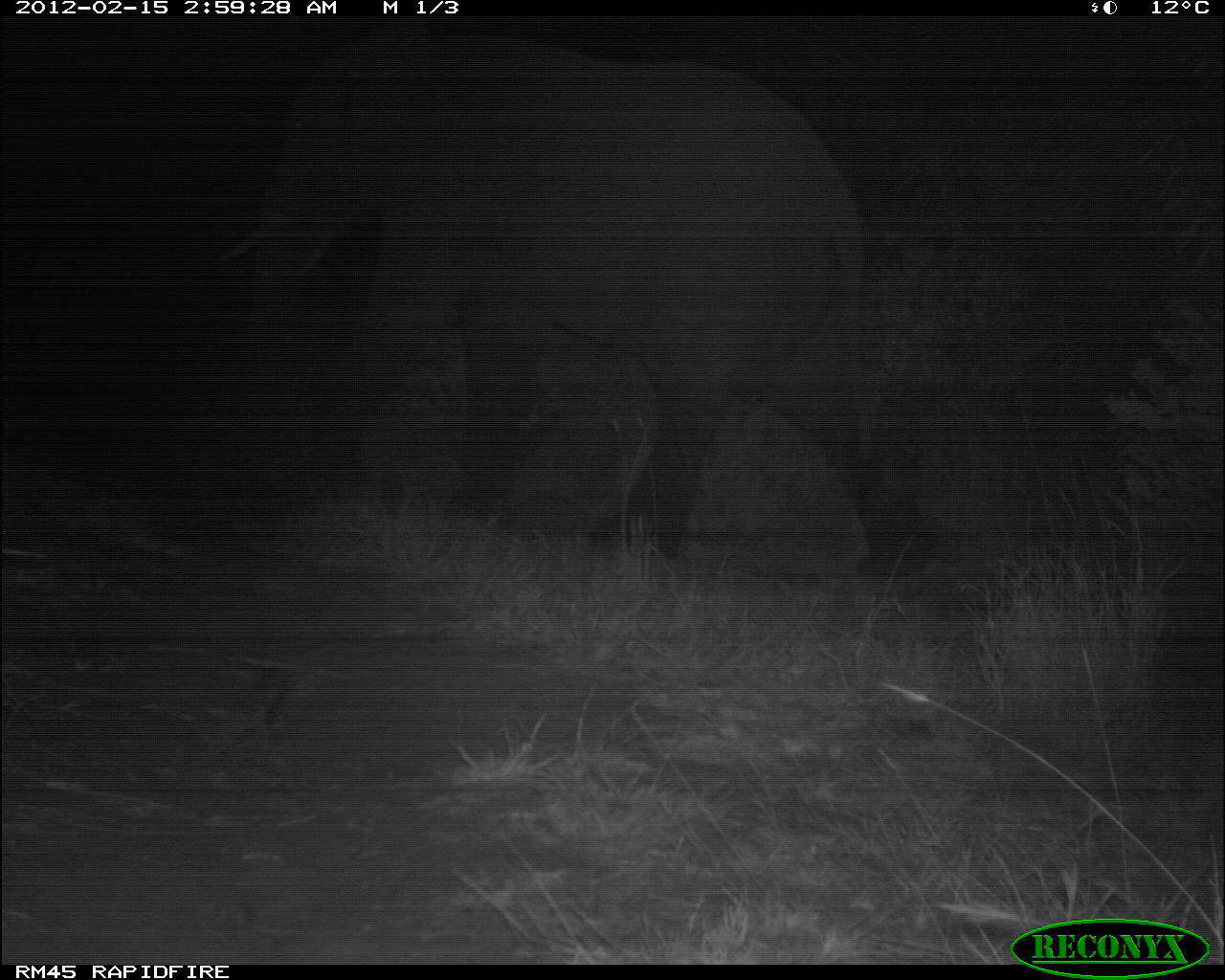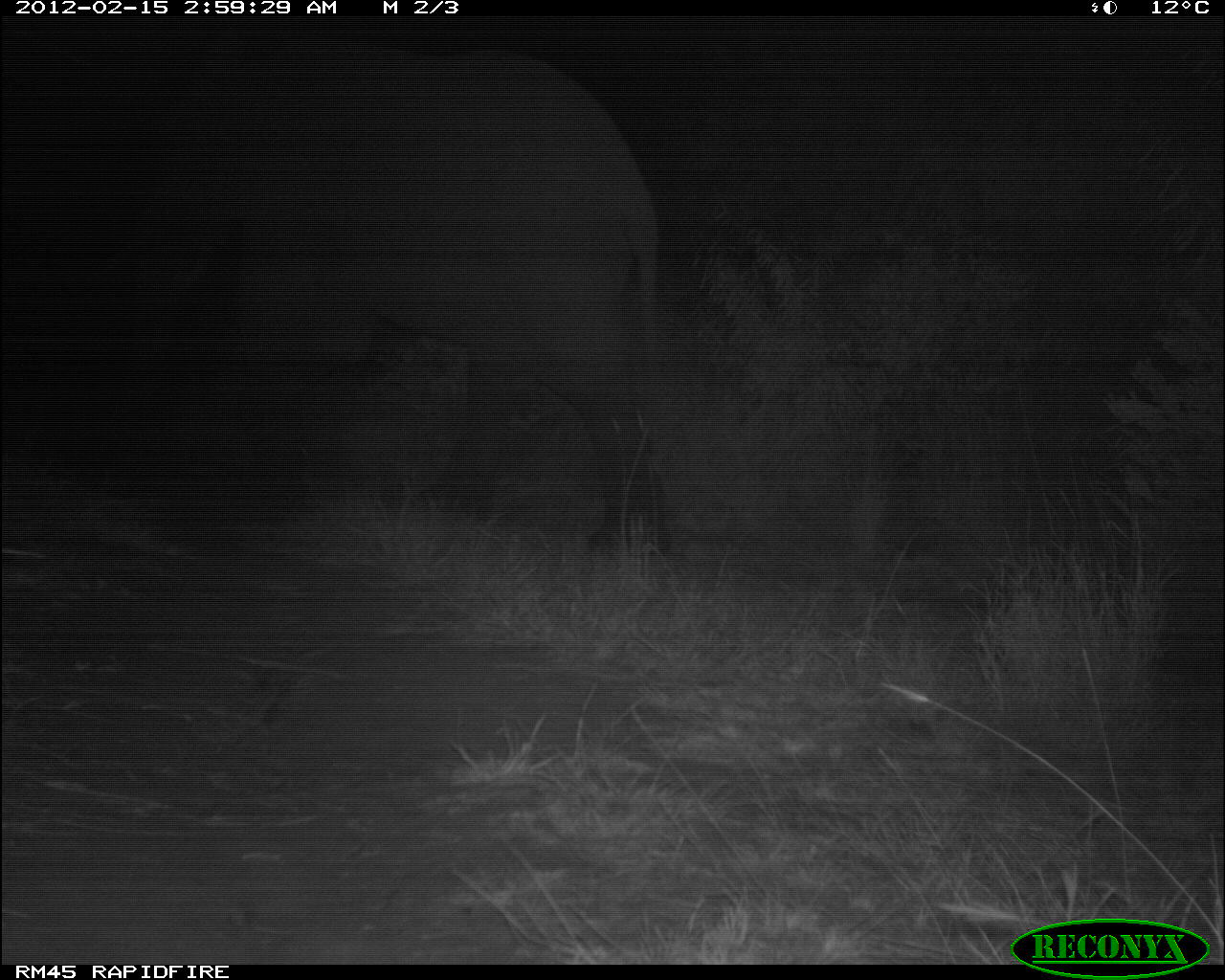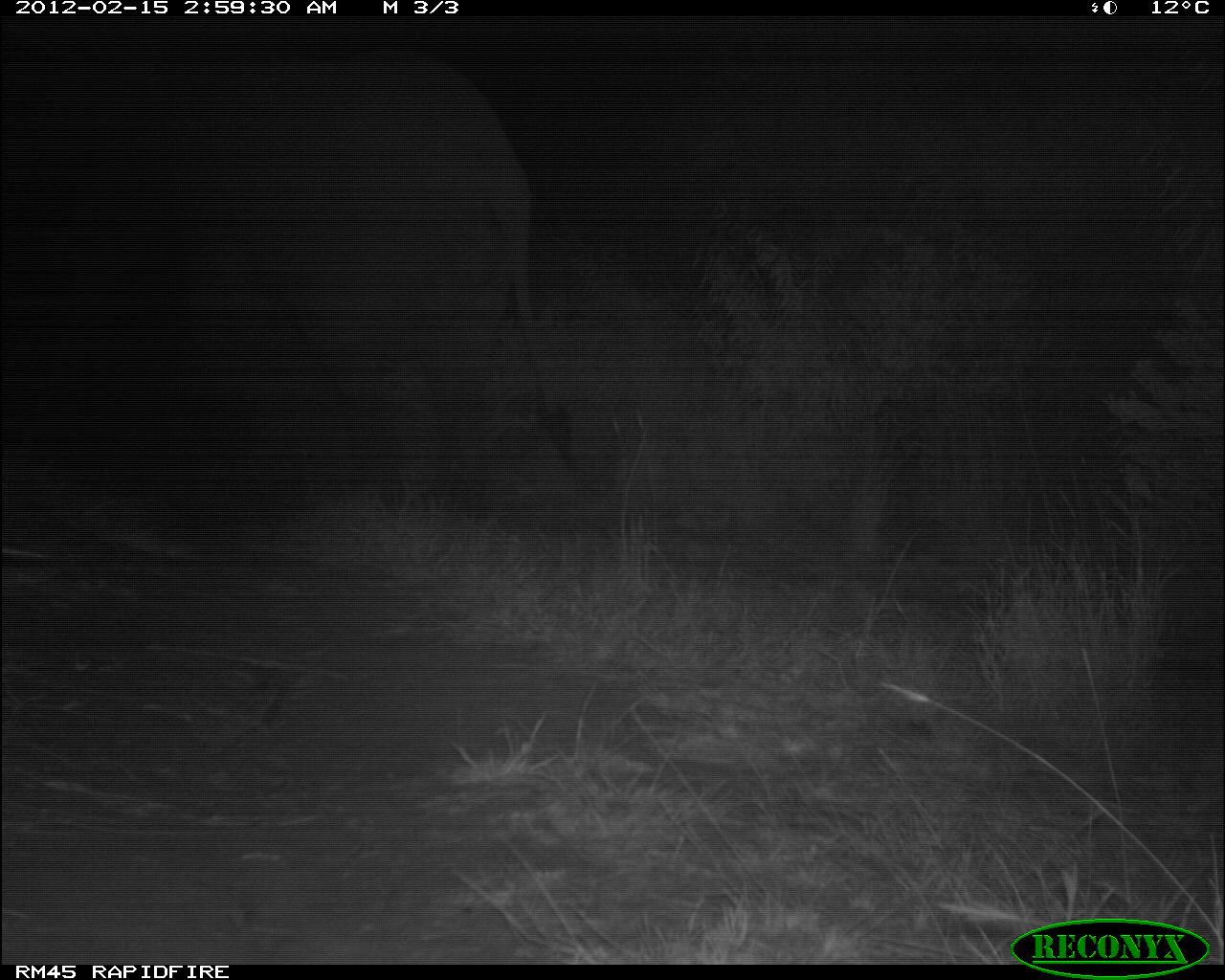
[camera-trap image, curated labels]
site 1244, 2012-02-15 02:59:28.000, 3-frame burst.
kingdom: Animalia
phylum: Chordata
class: Mammalia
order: Proboscidea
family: Elephantidae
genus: Loxodonta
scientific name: Loxodonta africana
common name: african bush elephant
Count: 1.